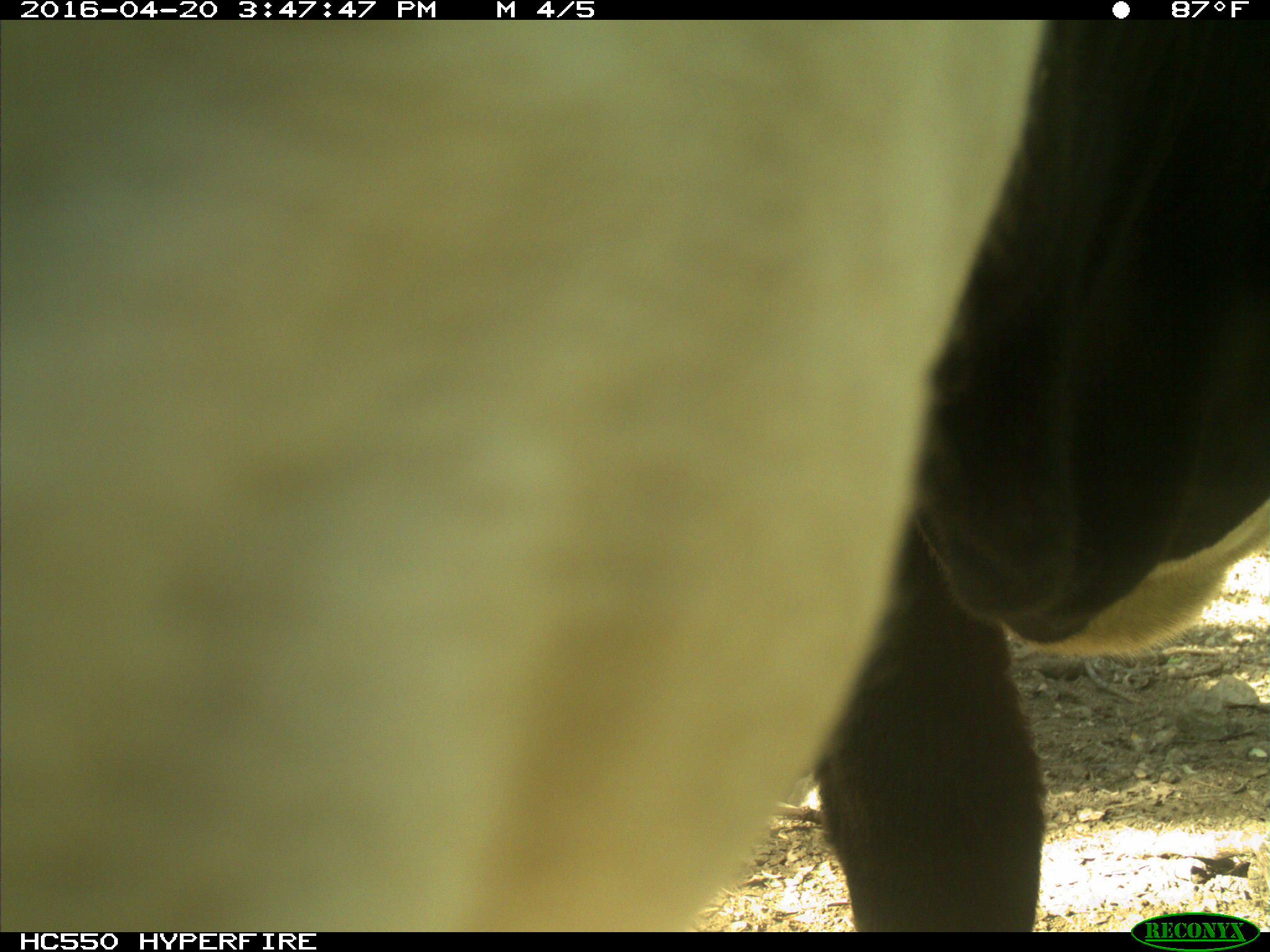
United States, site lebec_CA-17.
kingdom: Animalia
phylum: Chordata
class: Mammalia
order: Artiodactyla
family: Bovidae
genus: Bos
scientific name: Bos taurus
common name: domestic cow